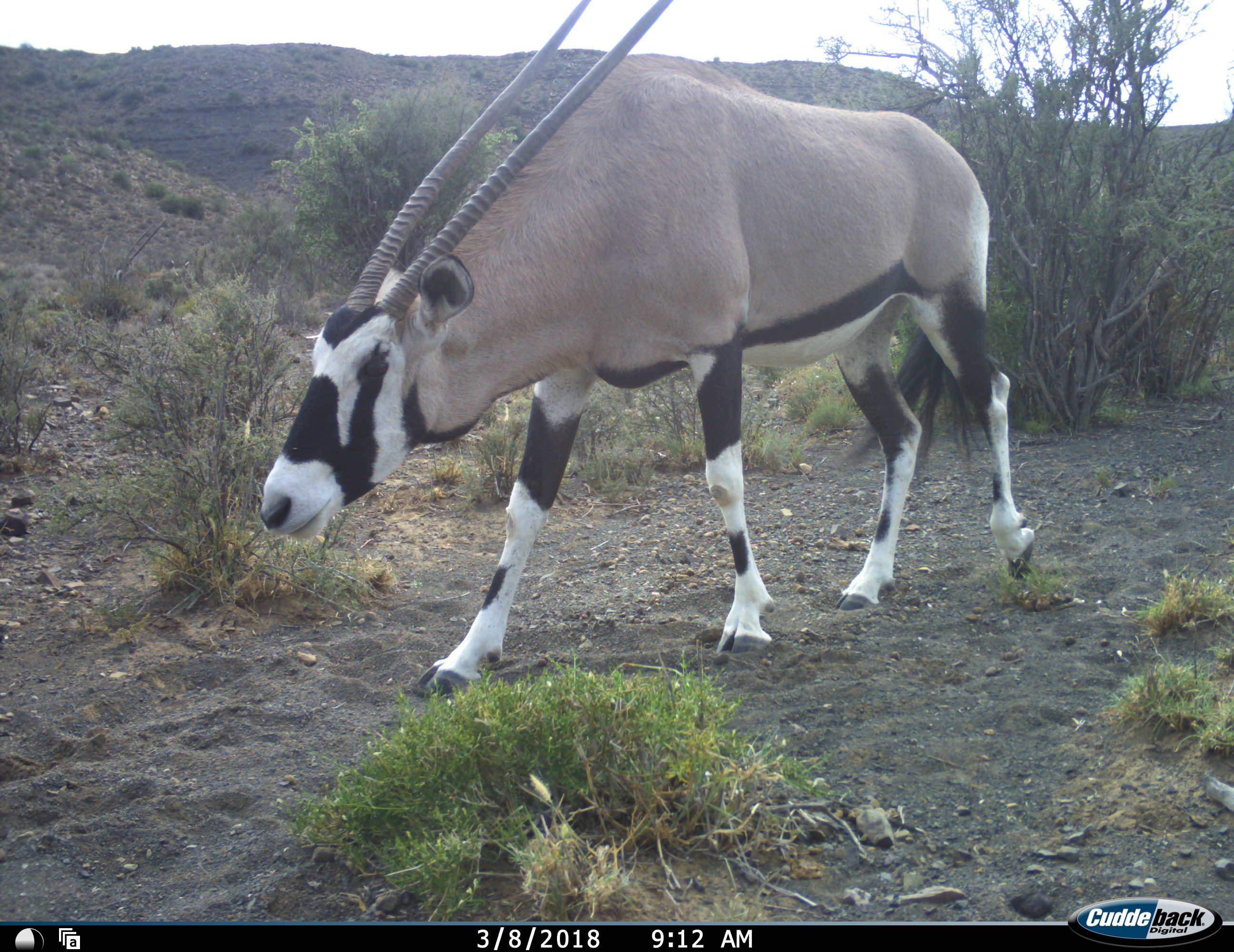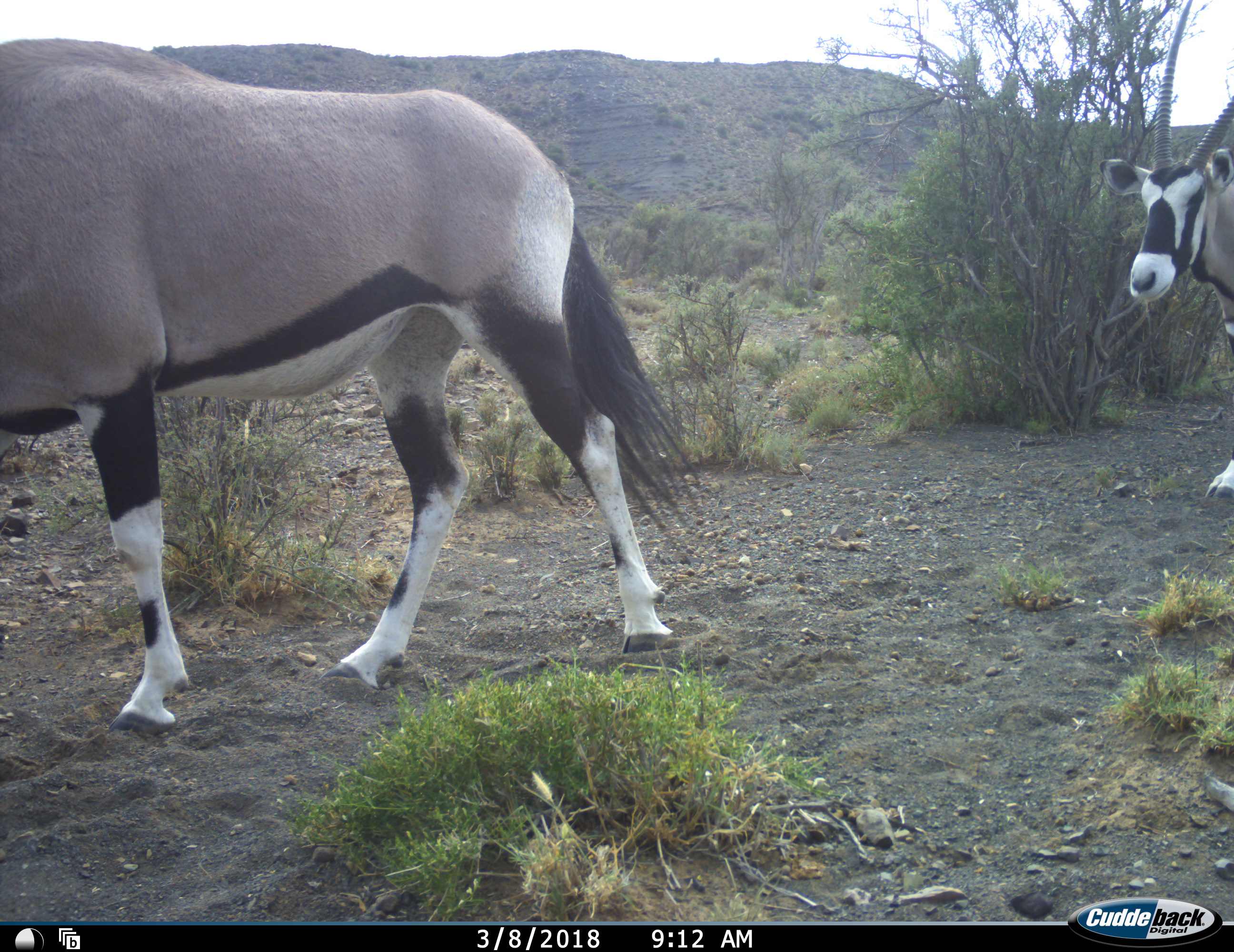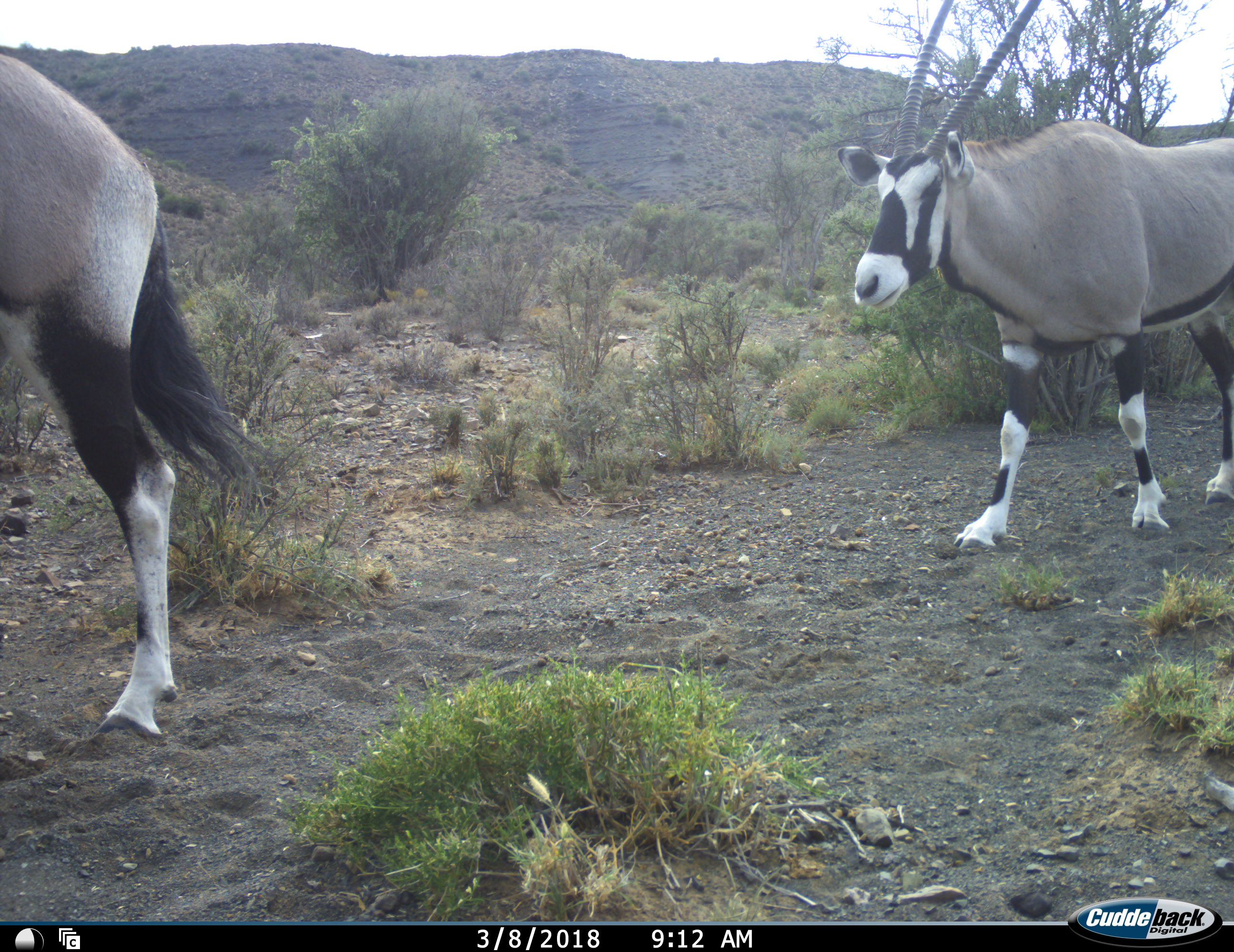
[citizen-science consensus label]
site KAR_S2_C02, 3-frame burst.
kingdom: Animalia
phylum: Chordata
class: Mammalia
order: Artiodactyla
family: Bovidae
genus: Oryx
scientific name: Oryx gazella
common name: gemsbok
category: oryx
Oryx (gemsbok) (Oryx gazella), count 2. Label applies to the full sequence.